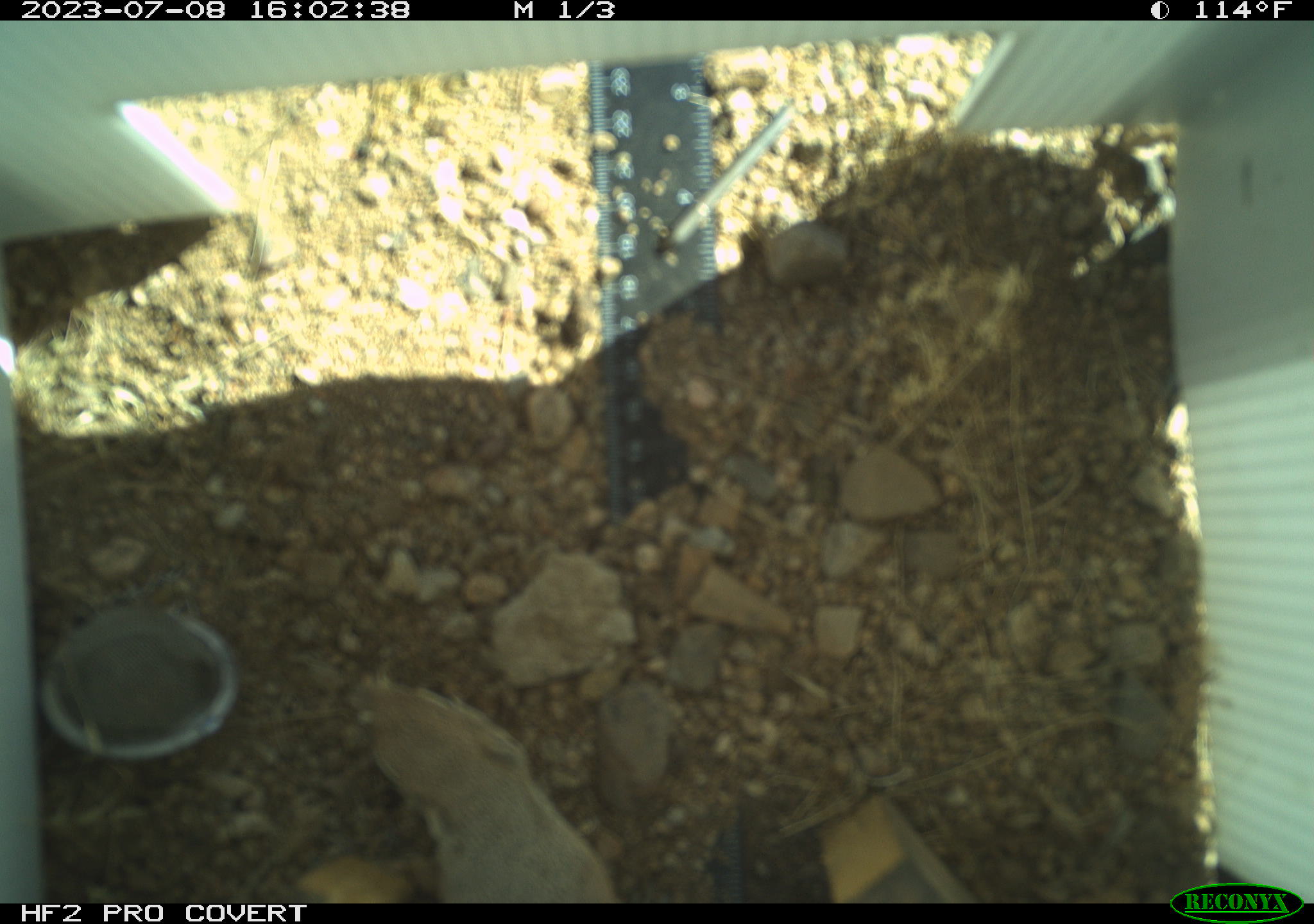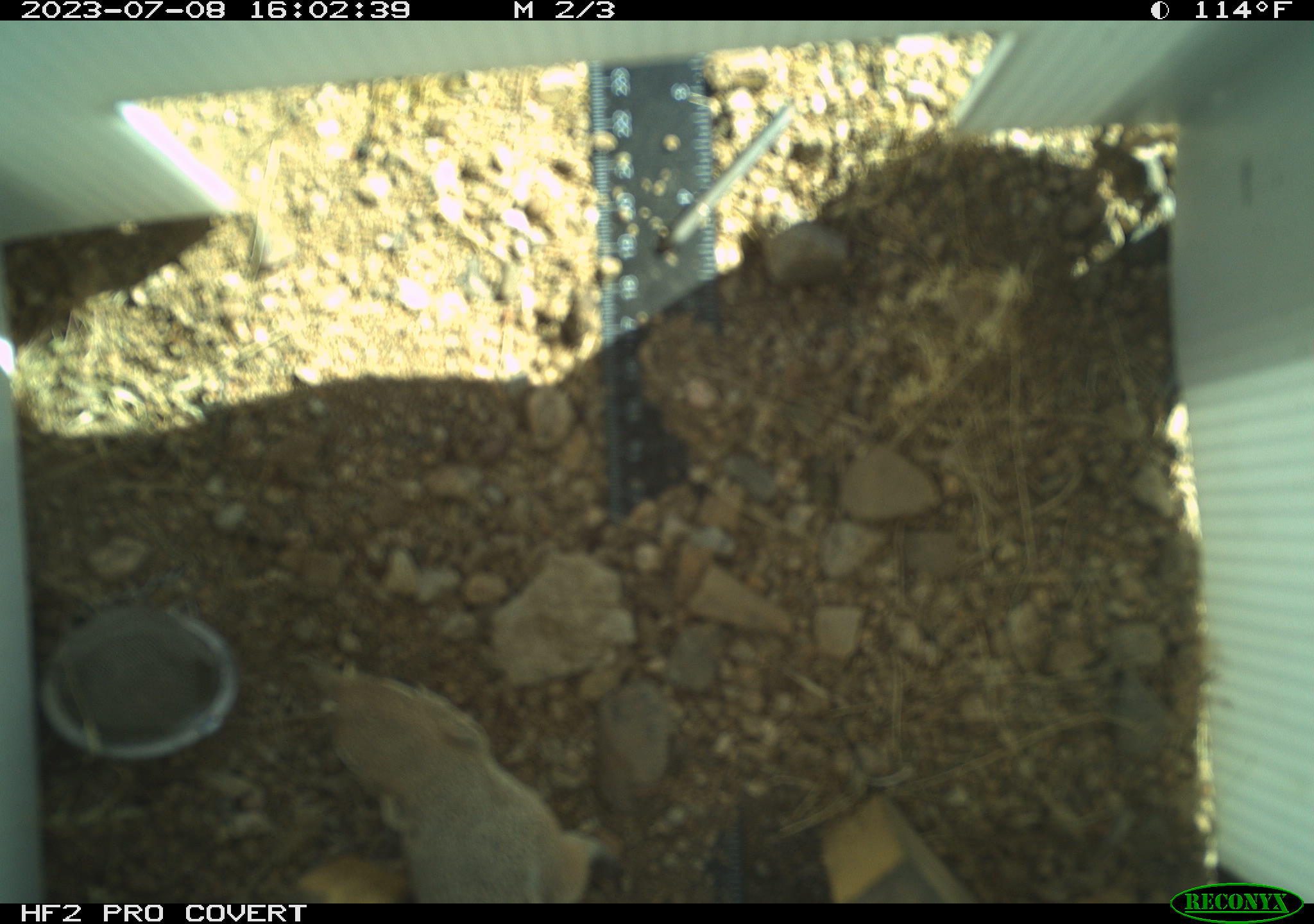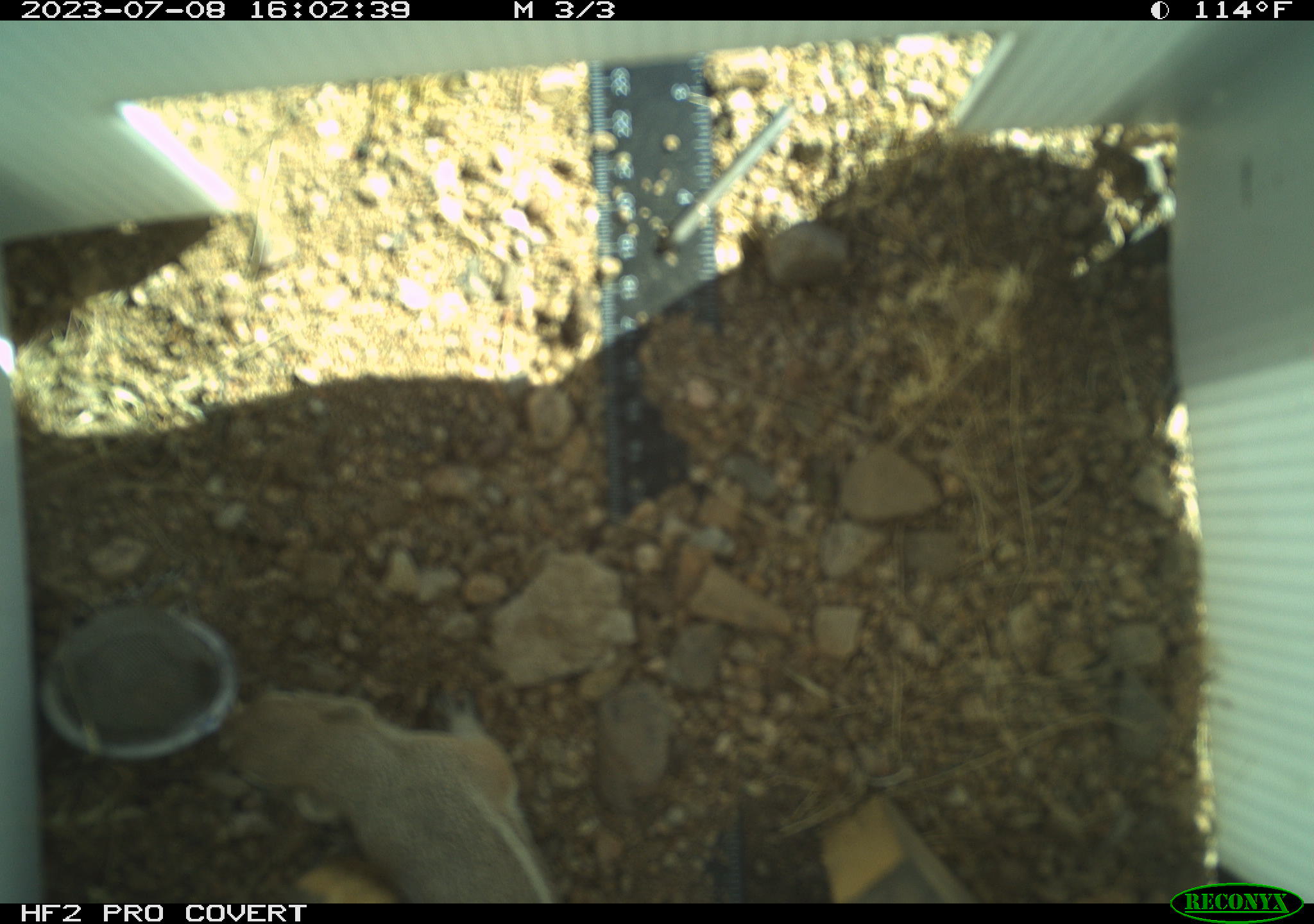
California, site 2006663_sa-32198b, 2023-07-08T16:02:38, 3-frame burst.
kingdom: Animalia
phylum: Chordata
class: Mammalia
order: Rodentia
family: Sciuridae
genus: Ammospermophilus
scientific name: Ammospermophilus leucurus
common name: white-tailed antelope squirrel